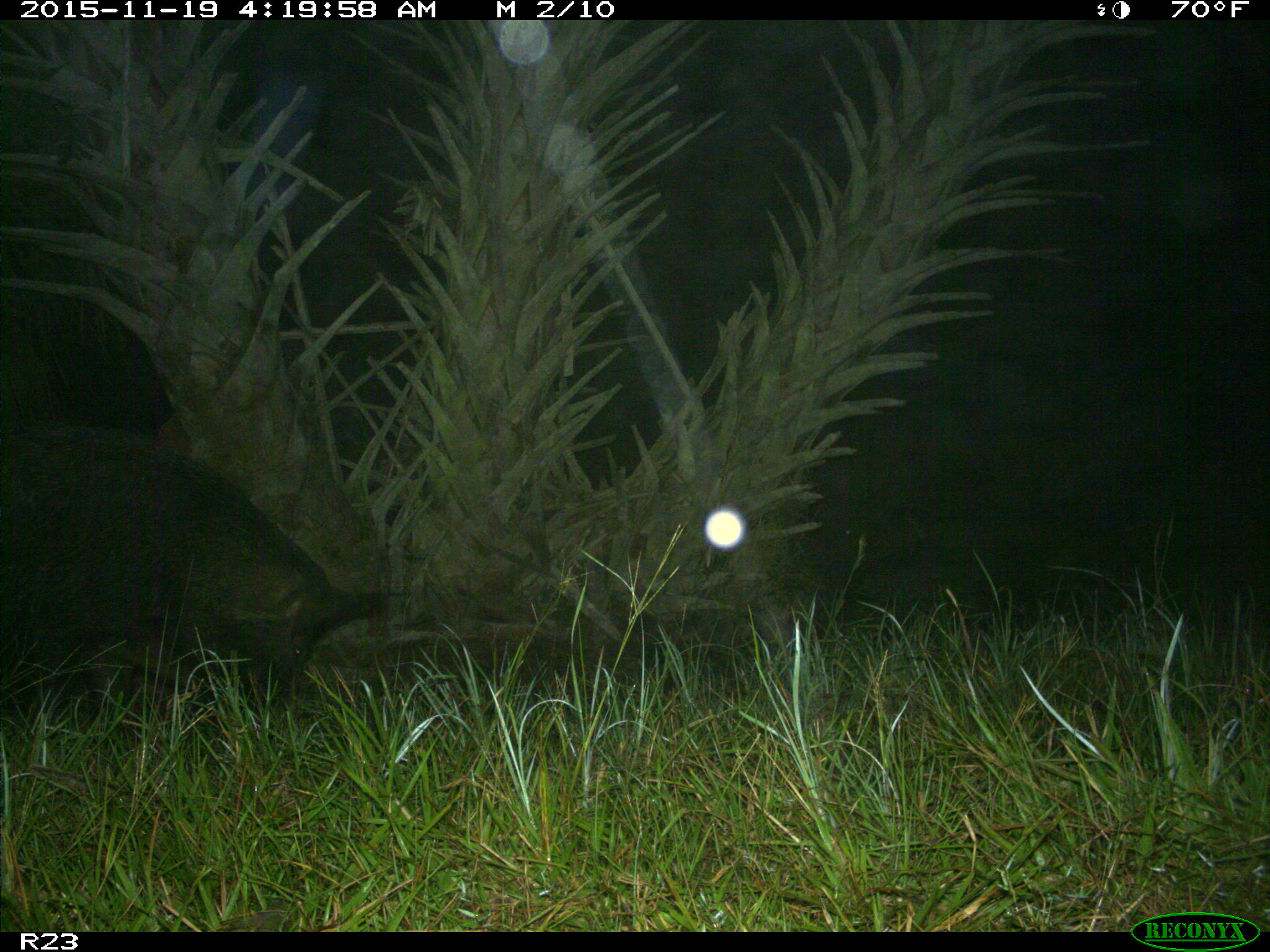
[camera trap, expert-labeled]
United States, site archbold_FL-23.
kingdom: Animalia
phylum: Chordata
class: Mammalia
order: Artiodactyla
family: Suidae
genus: Sus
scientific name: Sus scrofa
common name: wild boar